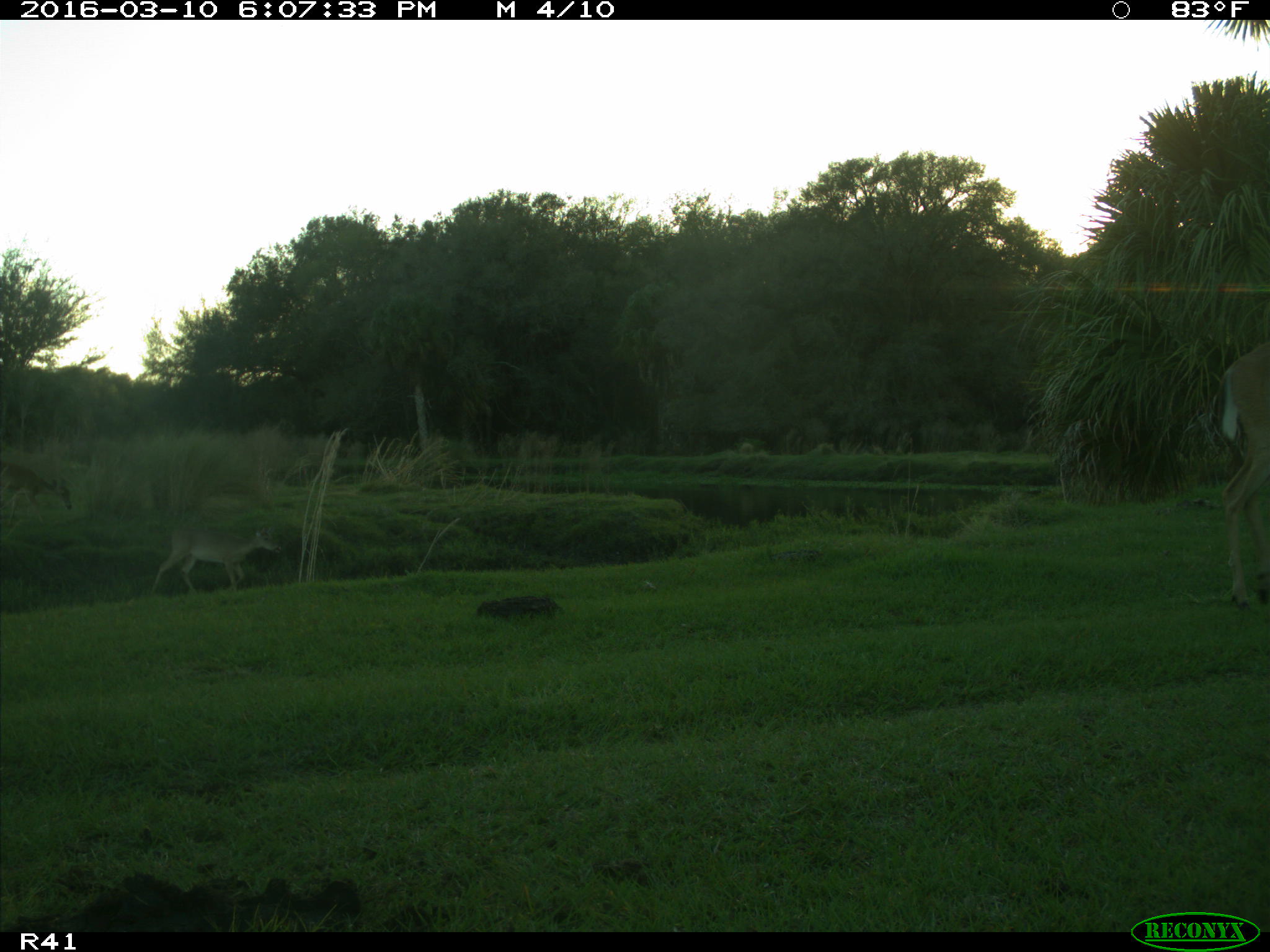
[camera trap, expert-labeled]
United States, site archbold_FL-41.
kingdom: Animalia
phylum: Chordata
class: Mammalia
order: Artiodactyla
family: Cervidae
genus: Odocoileus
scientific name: Odocoileus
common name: deer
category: unidentified deer